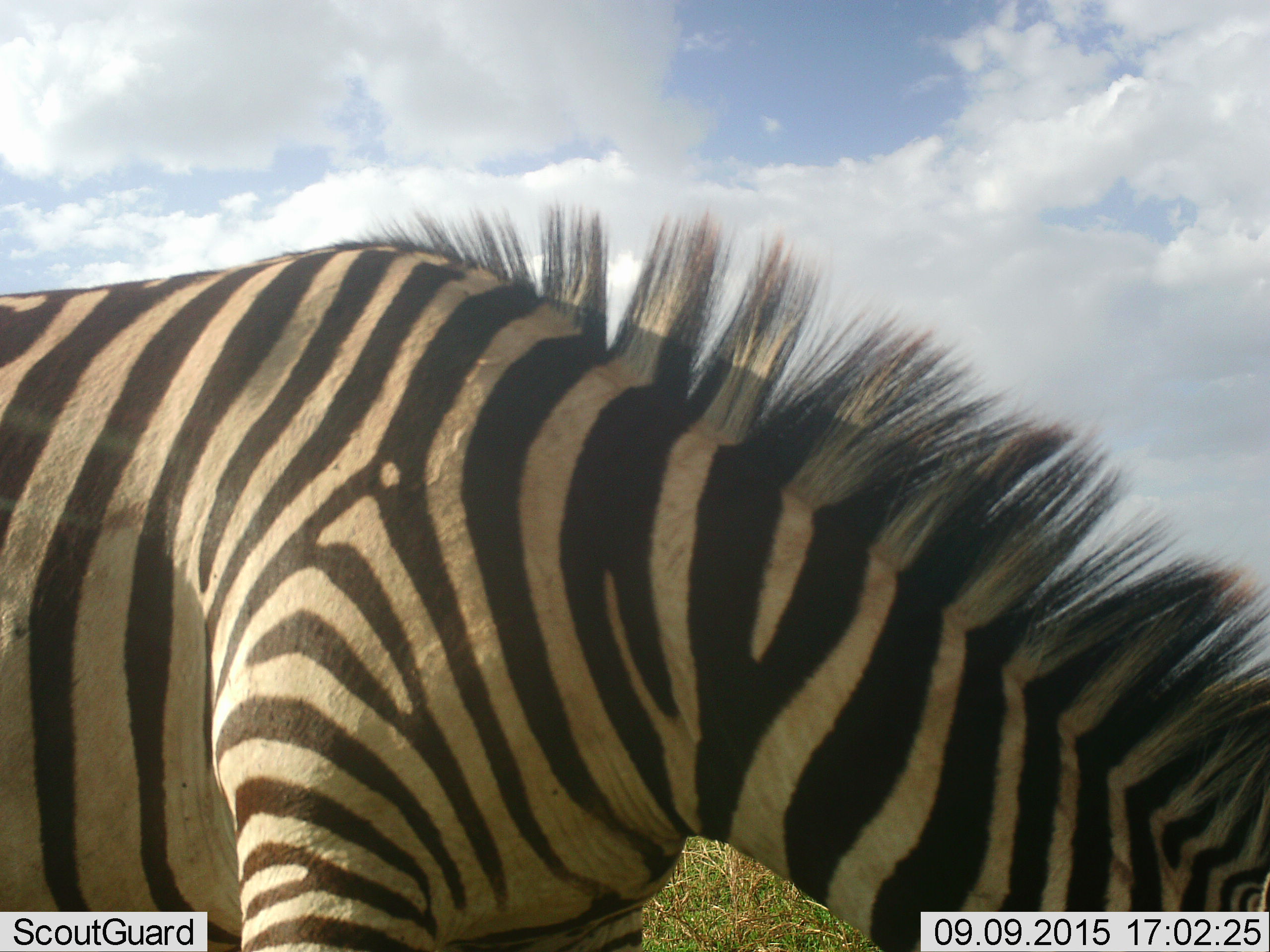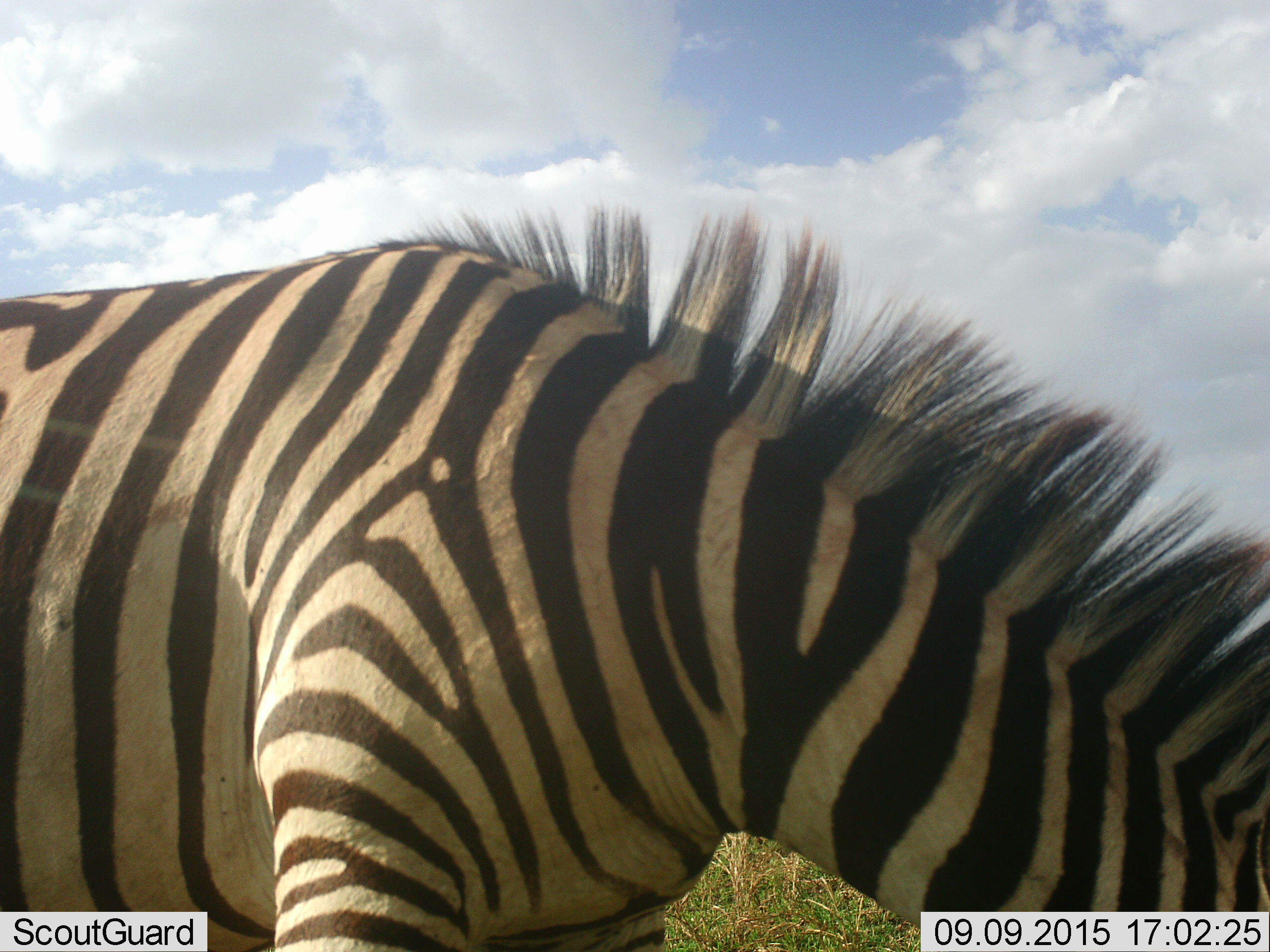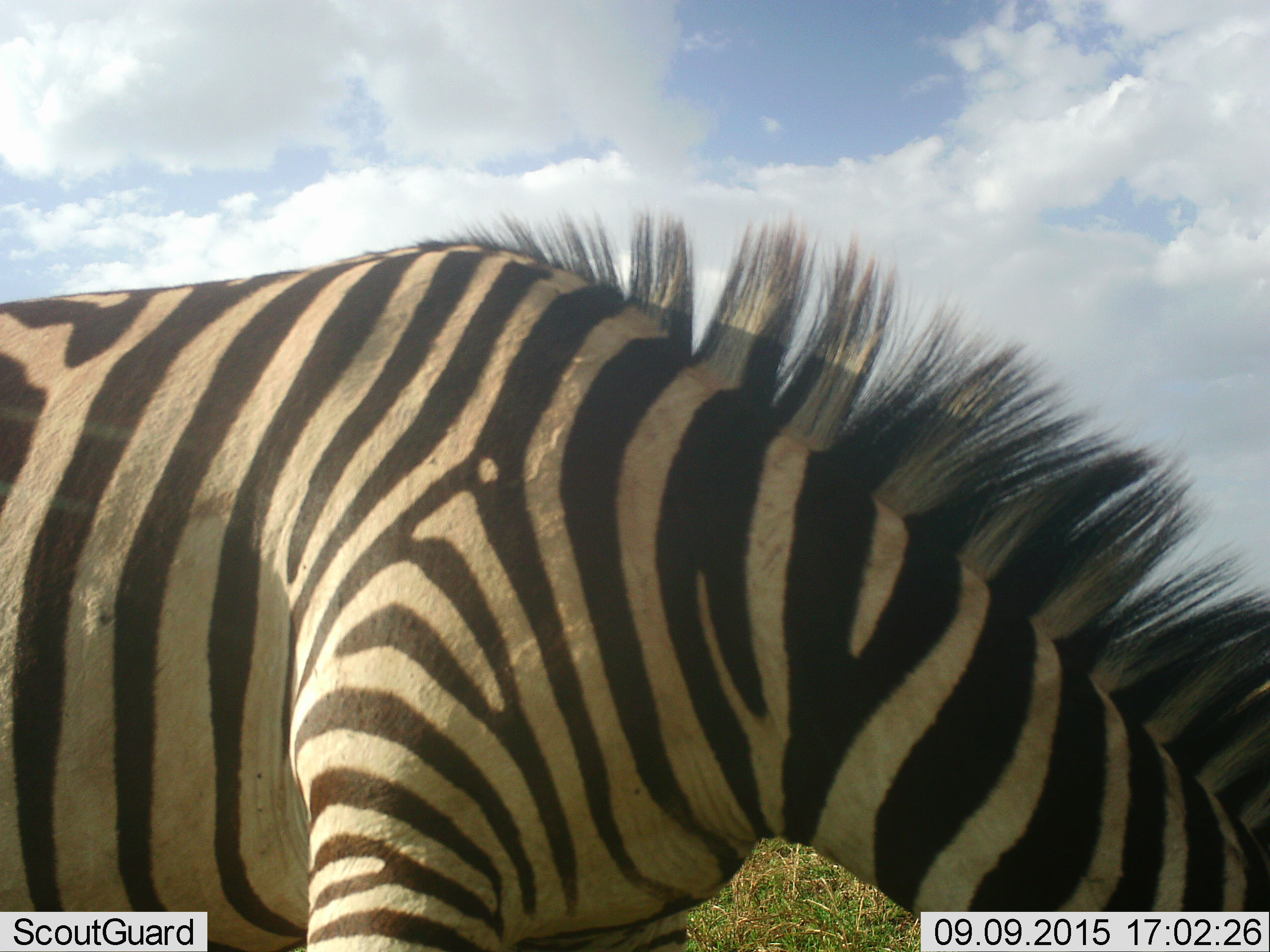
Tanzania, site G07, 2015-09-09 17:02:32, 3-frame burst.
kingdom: Animalia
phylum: Chordata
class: Mammalia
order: Perissodactyla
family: Equidae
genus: Equus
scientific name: Equus quagga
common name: plains zebra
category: zebra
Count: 1.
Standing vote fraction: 38%.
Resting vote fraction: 0%.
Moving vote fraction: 12%.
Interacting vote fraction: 0%.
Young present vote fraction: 0%.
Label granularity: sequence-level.